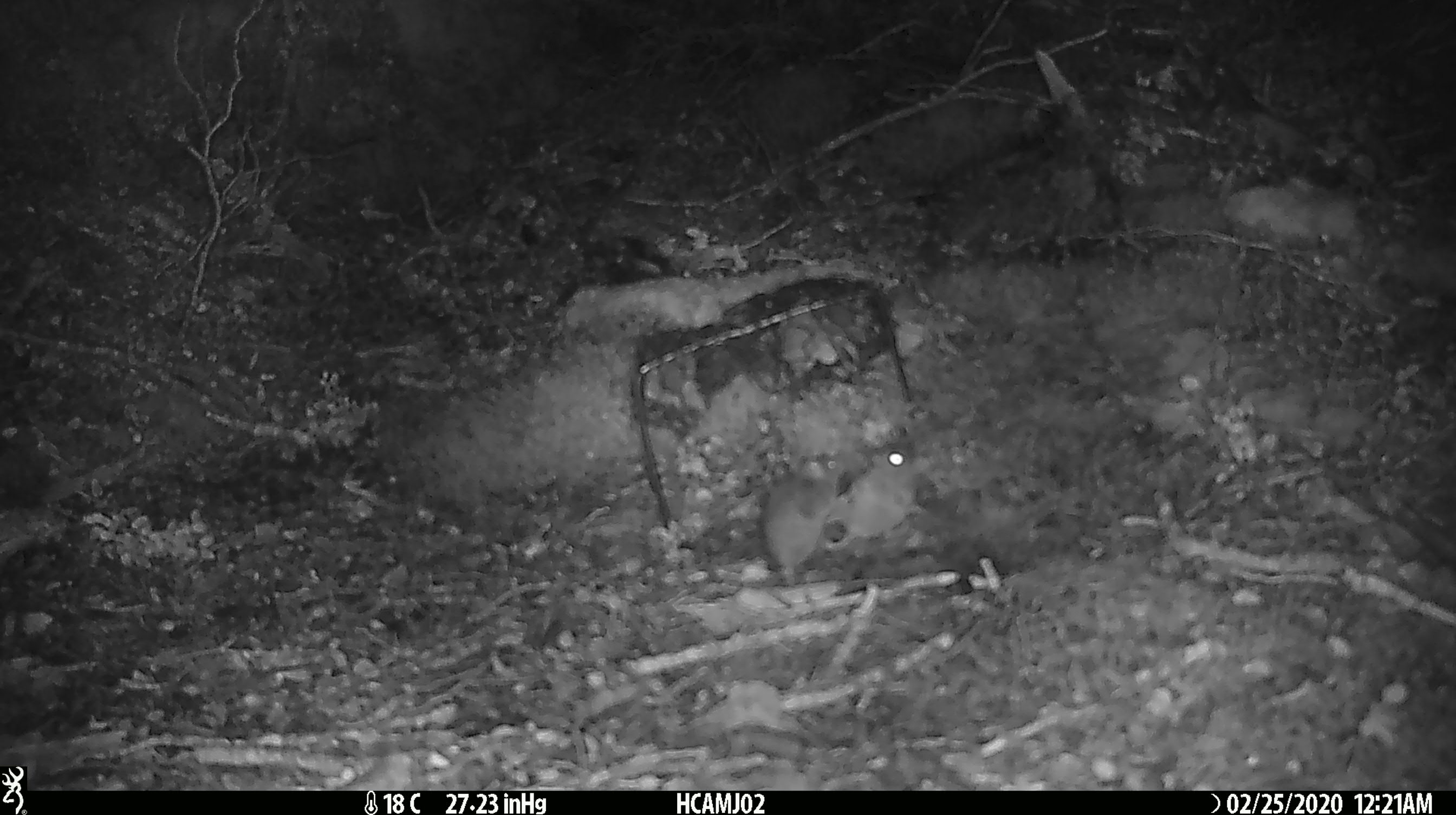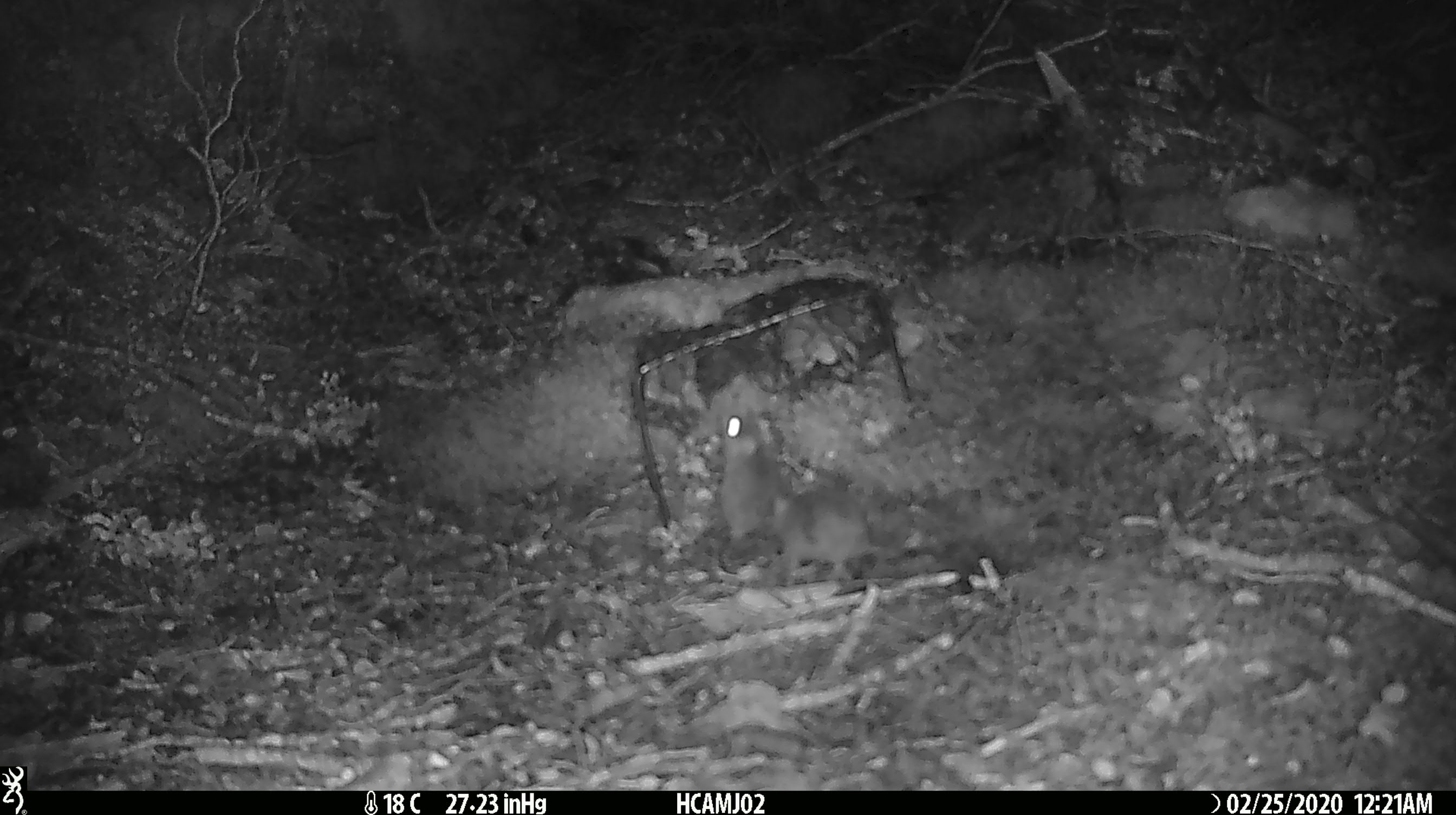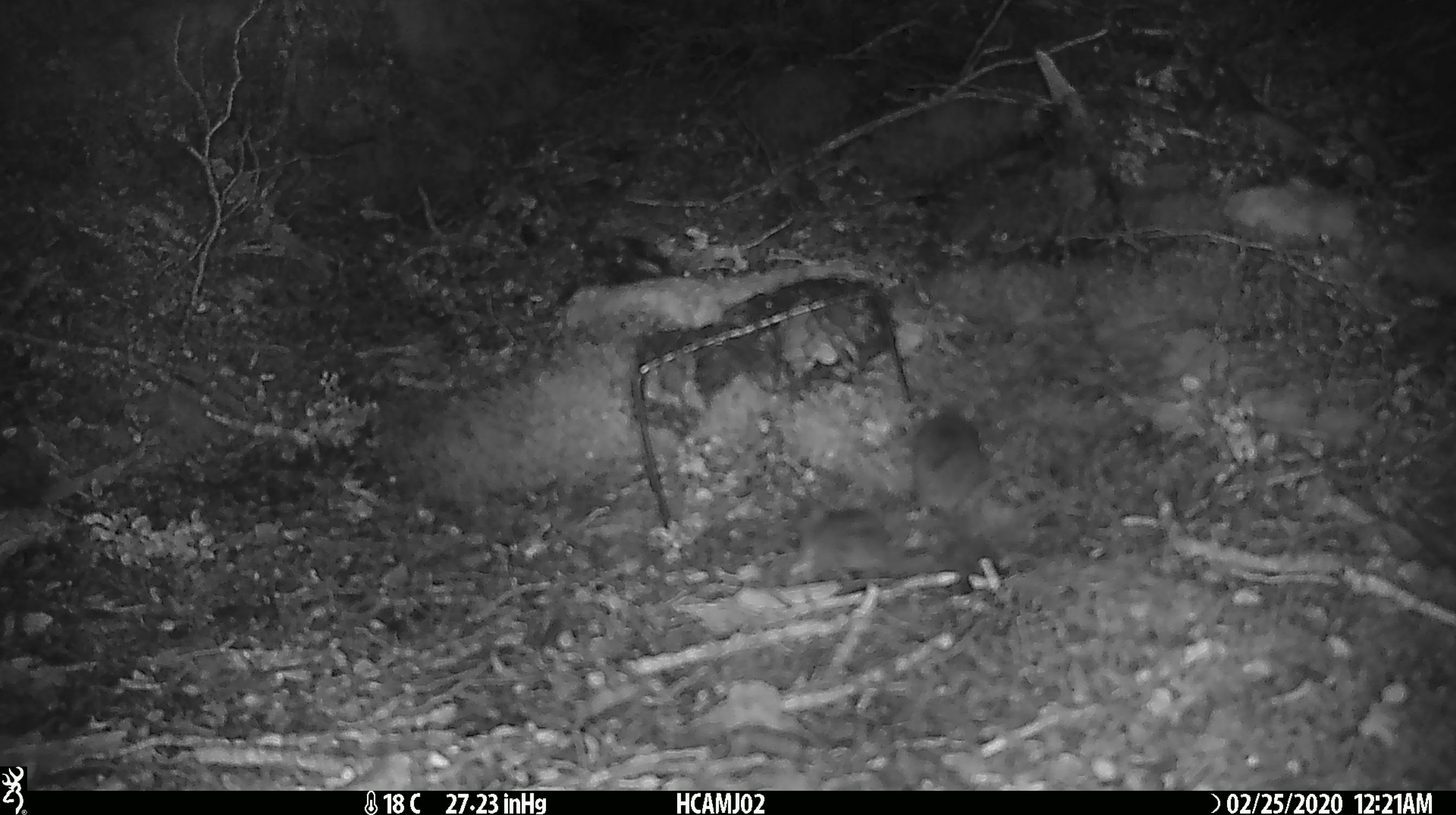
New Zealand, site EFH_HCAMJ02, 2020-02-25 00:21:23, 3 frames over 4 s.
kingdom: Animalia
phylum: Chordata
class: Mammalia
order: Rodentia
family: Muridae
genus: Mus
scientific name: Mus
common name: mouse